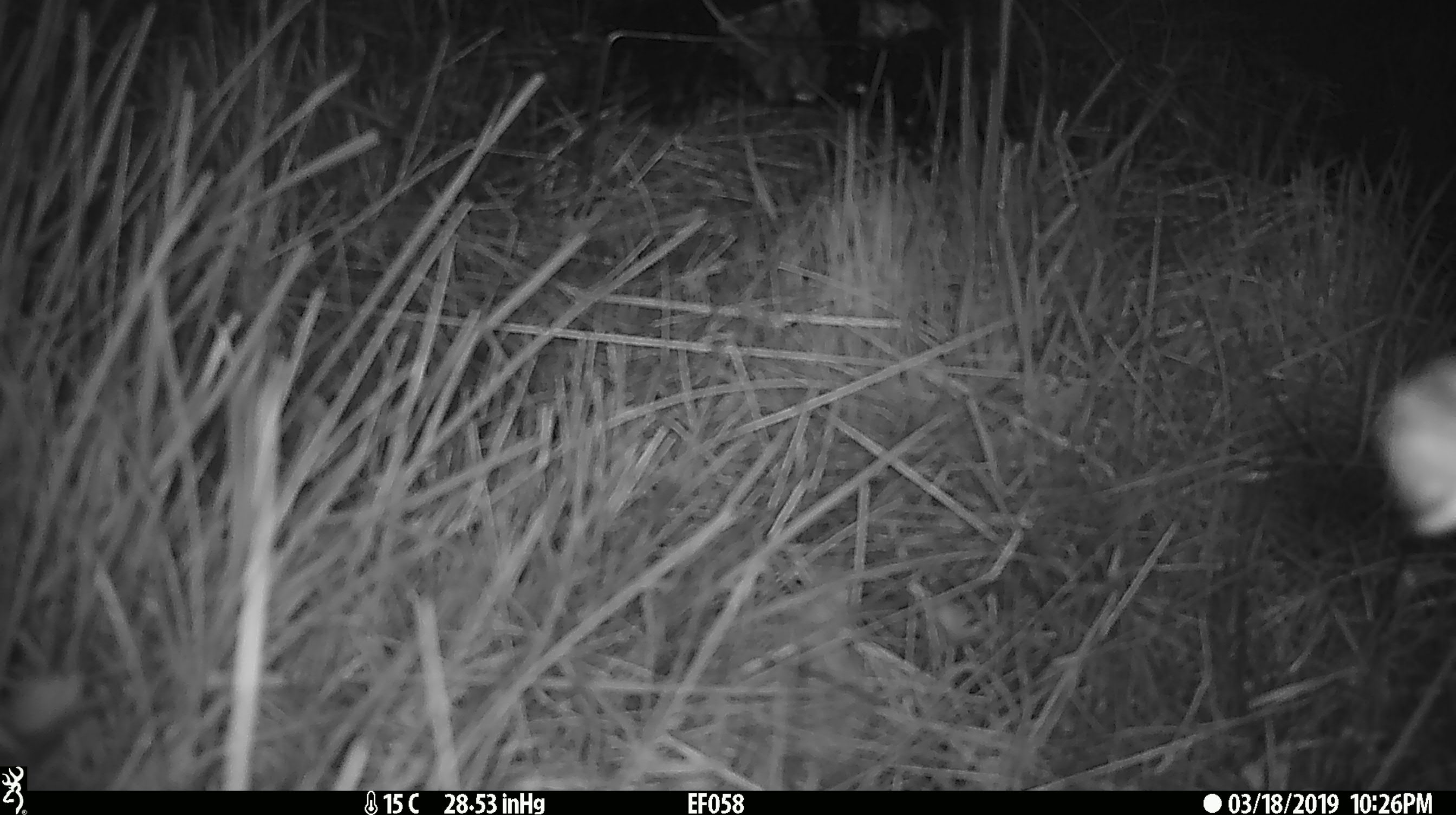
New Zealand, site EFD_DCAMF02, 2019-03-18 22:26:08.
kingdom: Animalia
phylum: Arthropoda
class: Insecta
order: Lepidoptera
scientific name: Lepidoptera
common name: moth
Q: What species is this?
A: Moth (Lepidoptera).